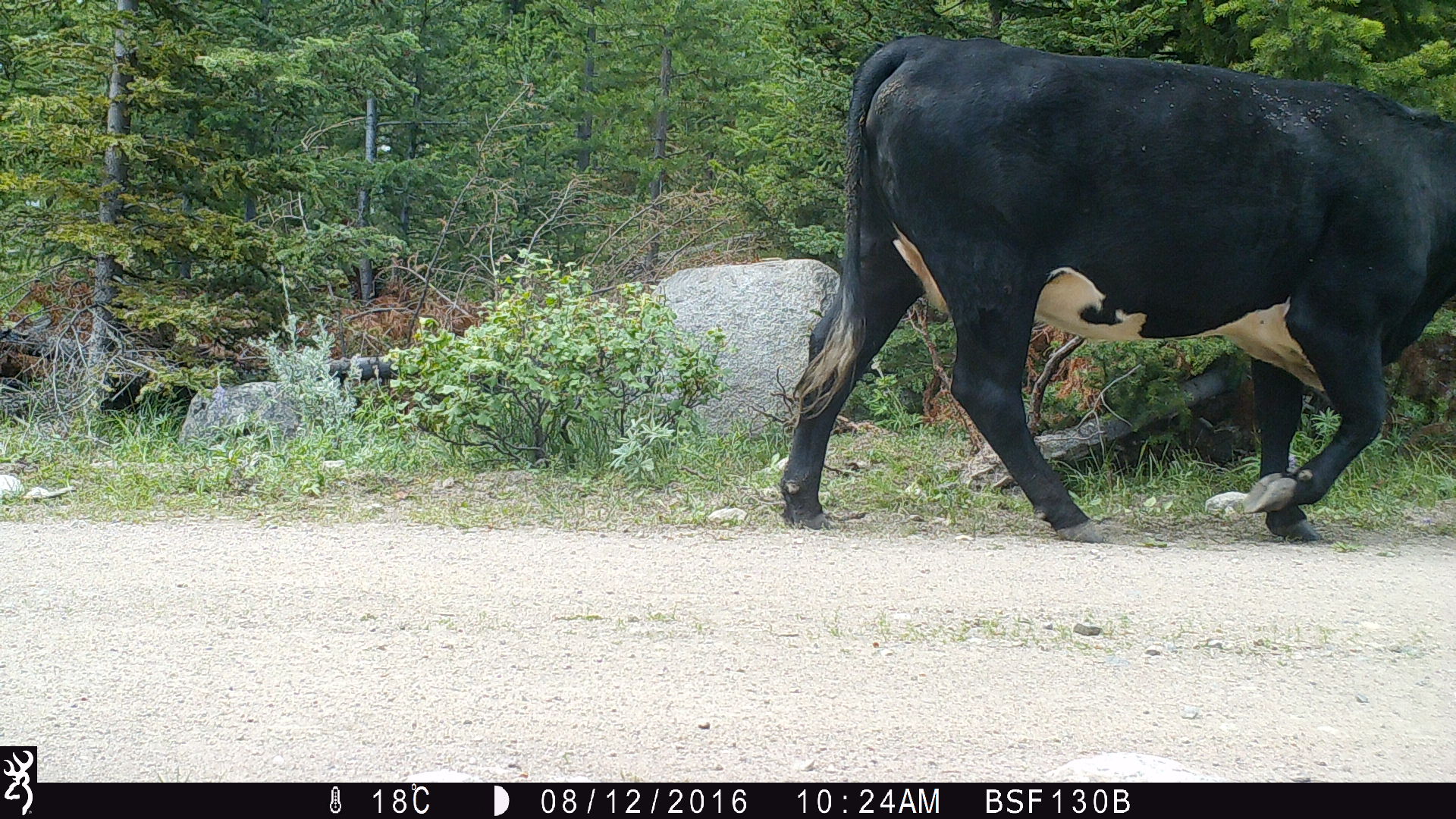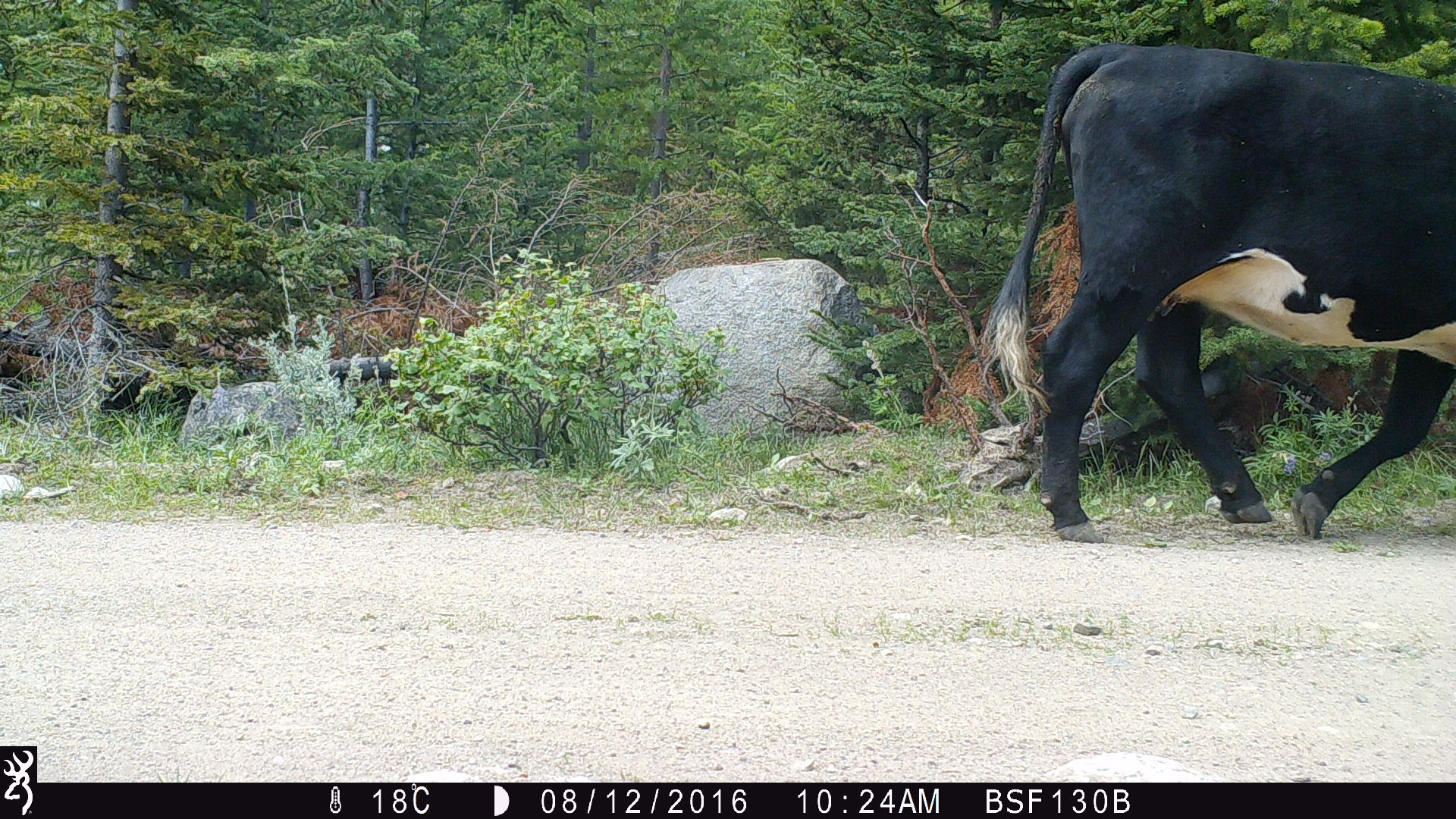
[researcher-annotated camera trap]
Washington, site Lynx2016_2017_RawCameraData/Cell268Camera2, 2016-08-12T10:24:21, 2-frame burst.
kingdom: Animalia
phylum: Chordata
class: Mammalia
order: Artiodactyla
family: Bovidae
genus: Bos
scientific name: Bos taurus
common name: domestic cattle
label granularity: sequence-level